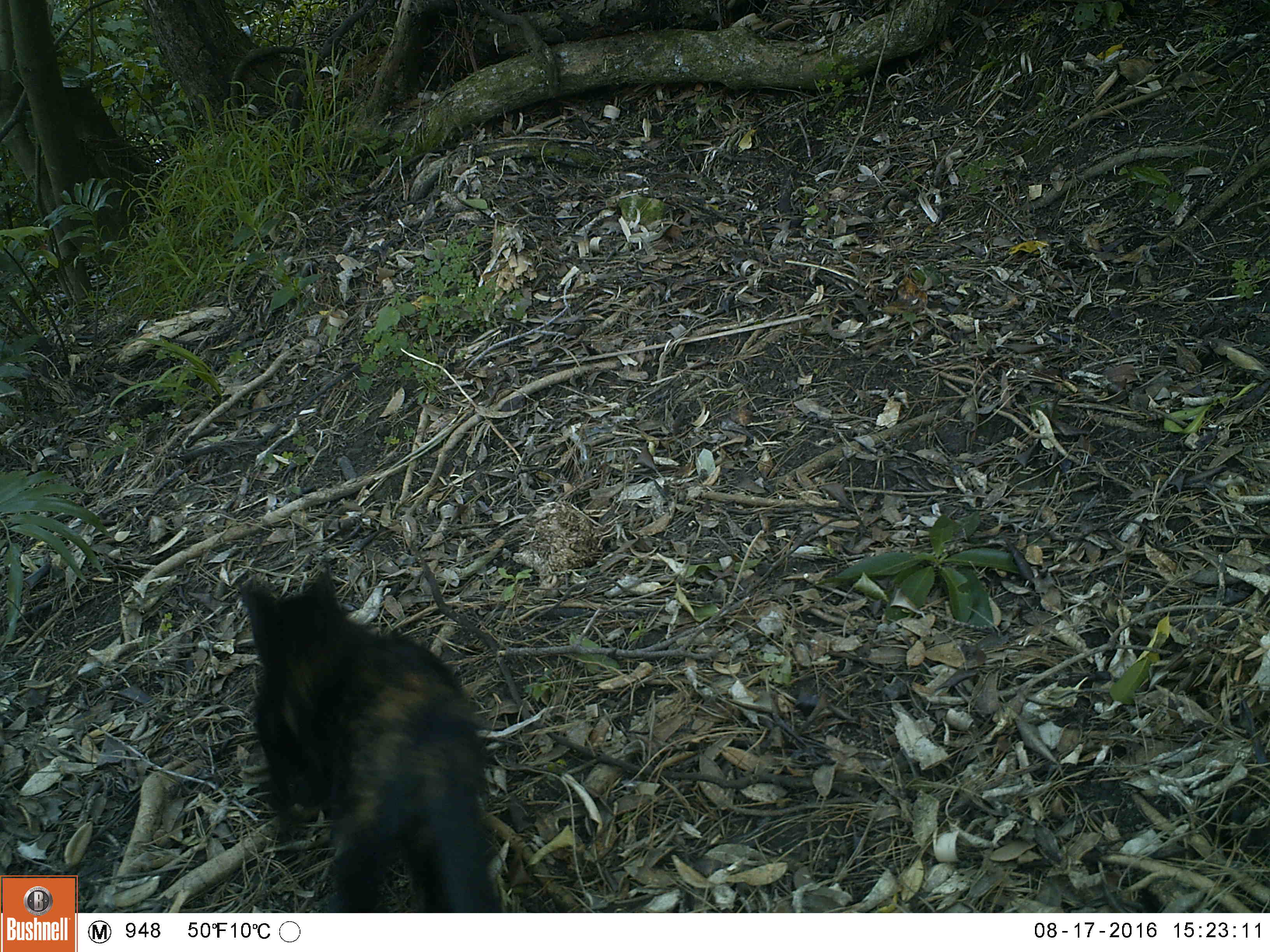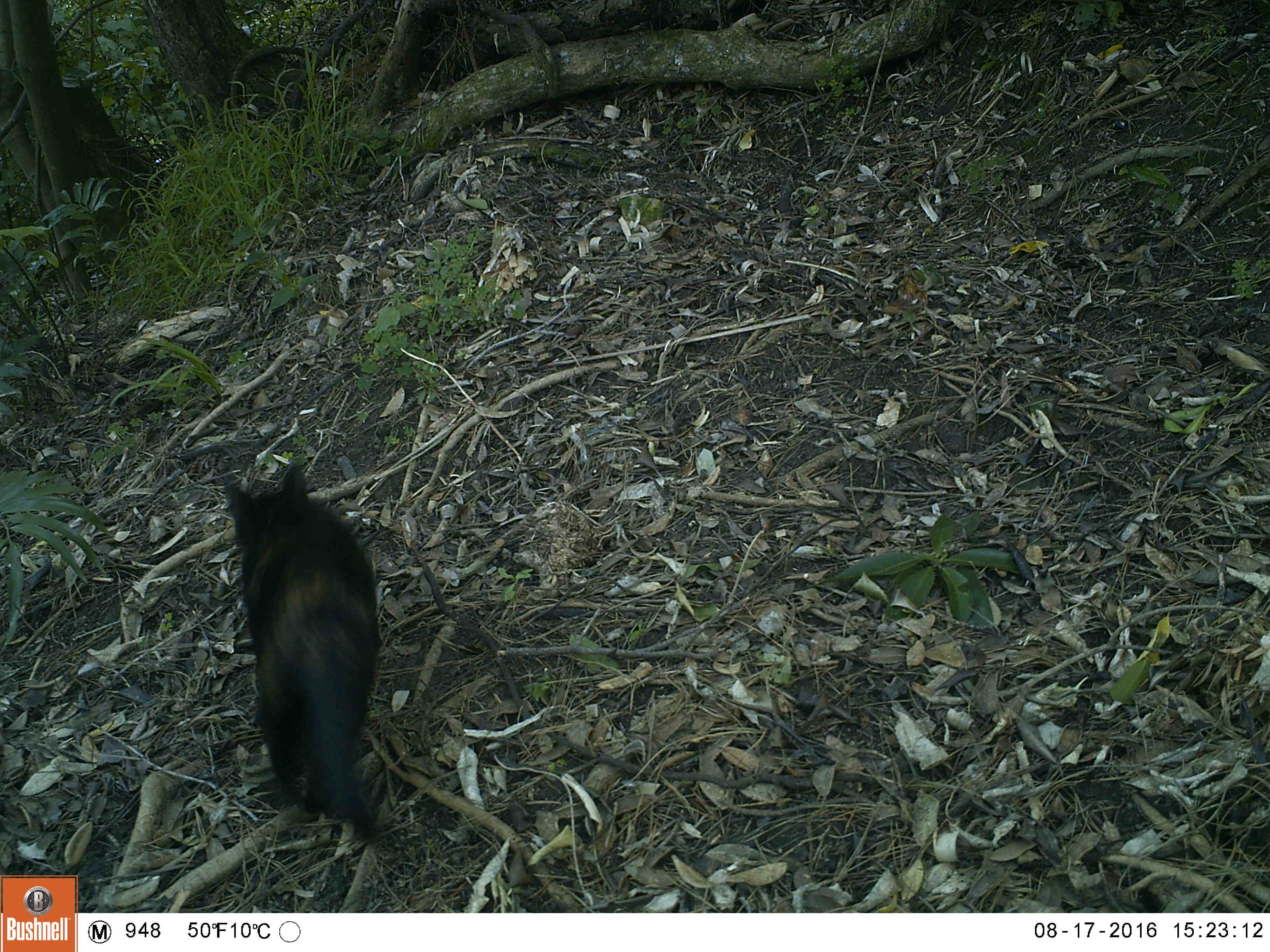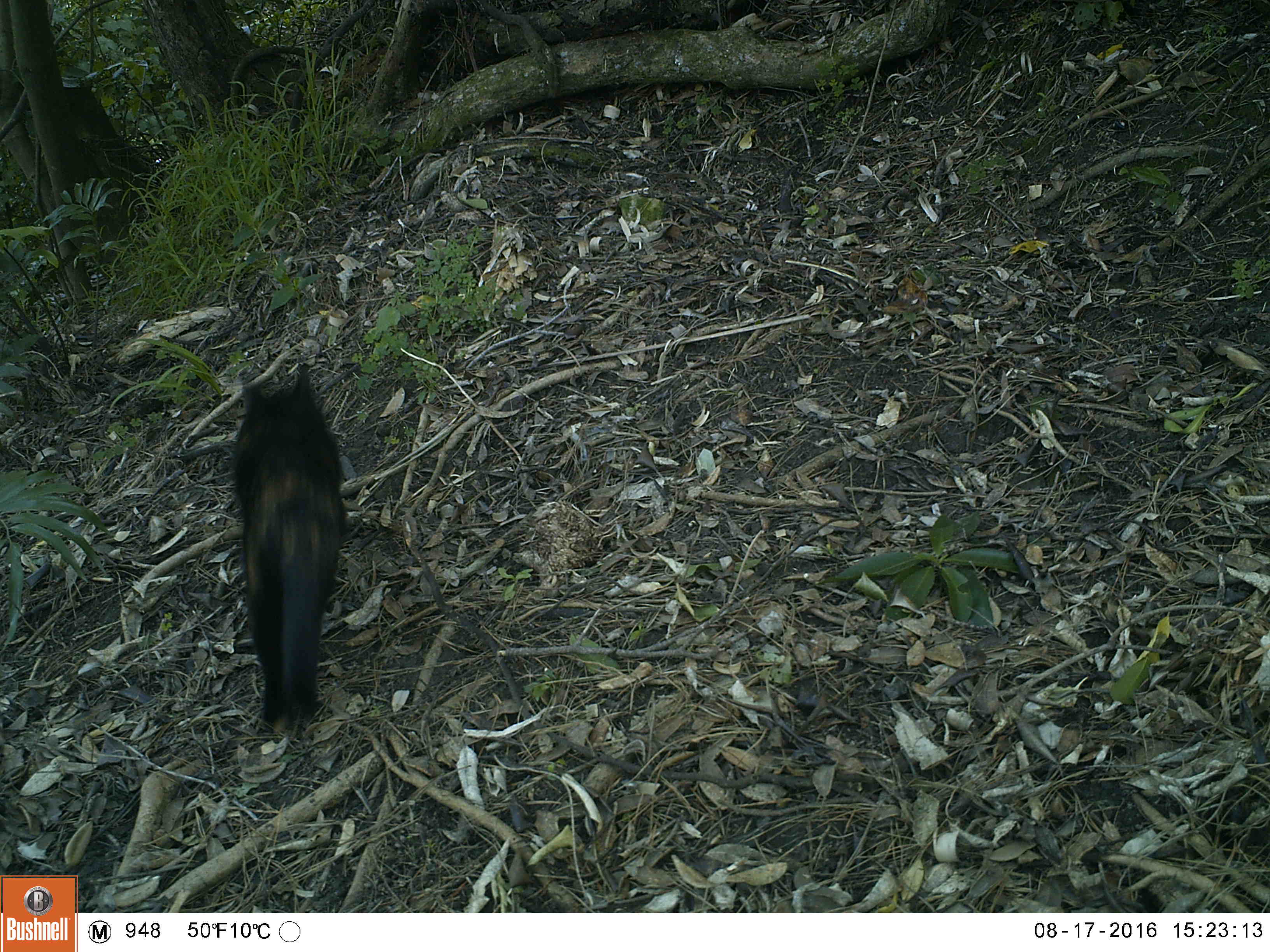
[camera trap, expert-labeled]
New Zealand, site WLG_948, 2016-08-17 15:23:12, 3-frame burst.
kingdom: Animalia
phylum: Chordata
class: Mammalia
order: Carnivora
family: Felidae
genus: Felis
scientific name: Felis catus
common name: domestic cat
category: cat